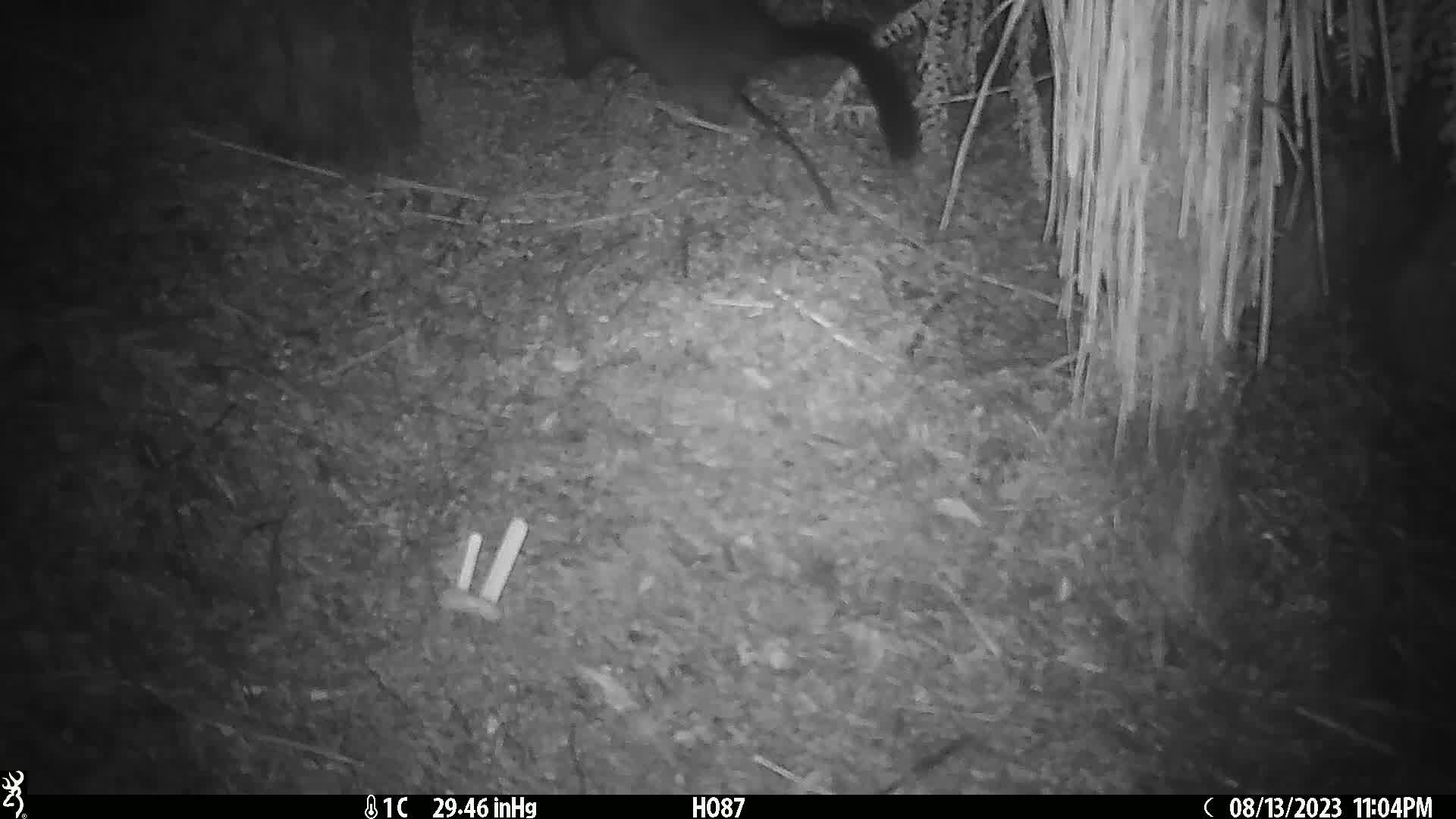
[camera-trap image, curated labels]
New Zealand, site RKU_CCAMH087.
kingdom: Animalia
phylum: Chordata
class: Mammalia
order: Diprotodontia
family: Phalangeridae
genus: Trichosurus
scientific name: Trichosurus vulpecula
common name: common brushtail possum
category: possum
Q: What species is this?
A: Possum (common brushtail possum) (Trichosurus vulpecula).